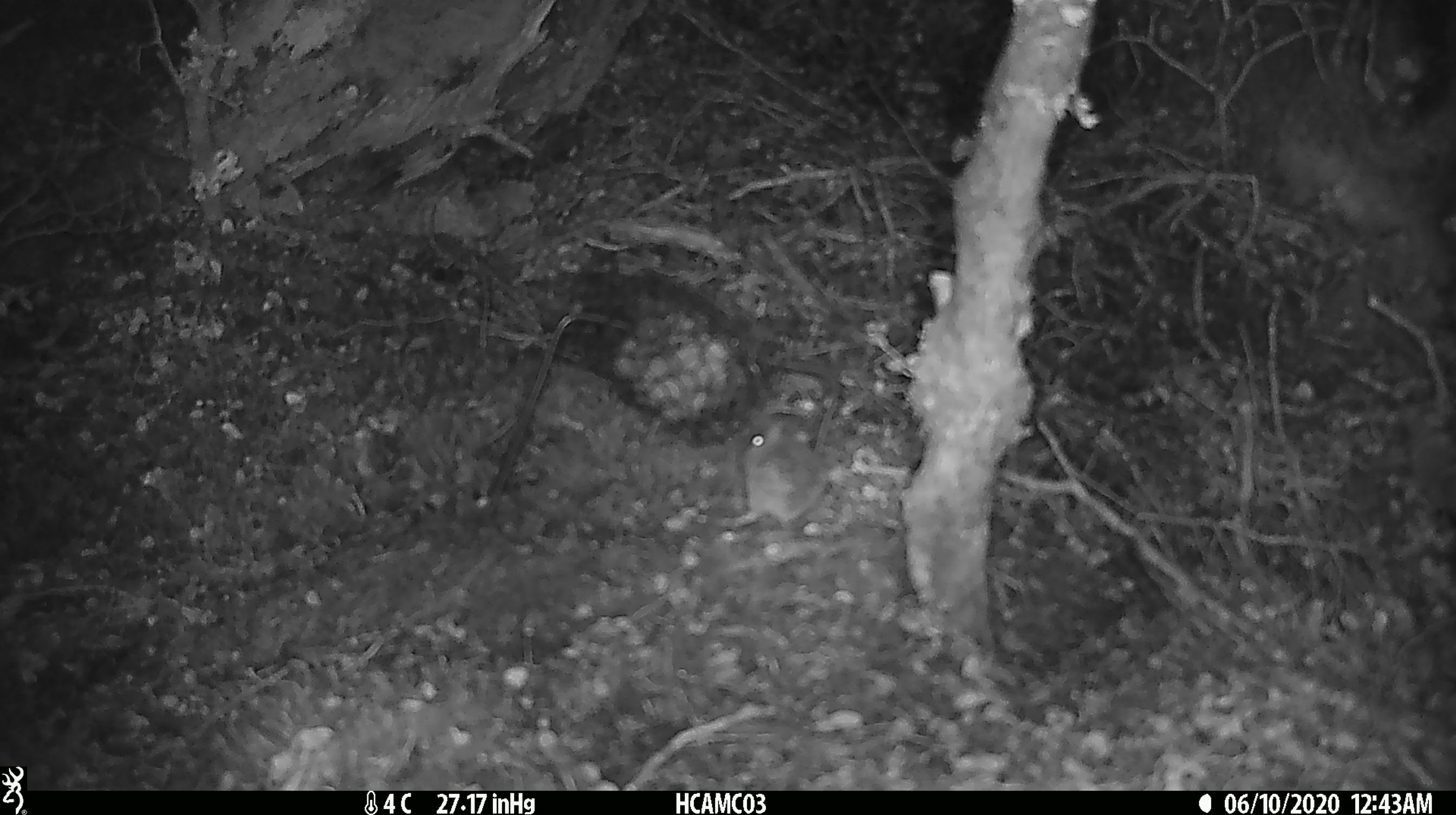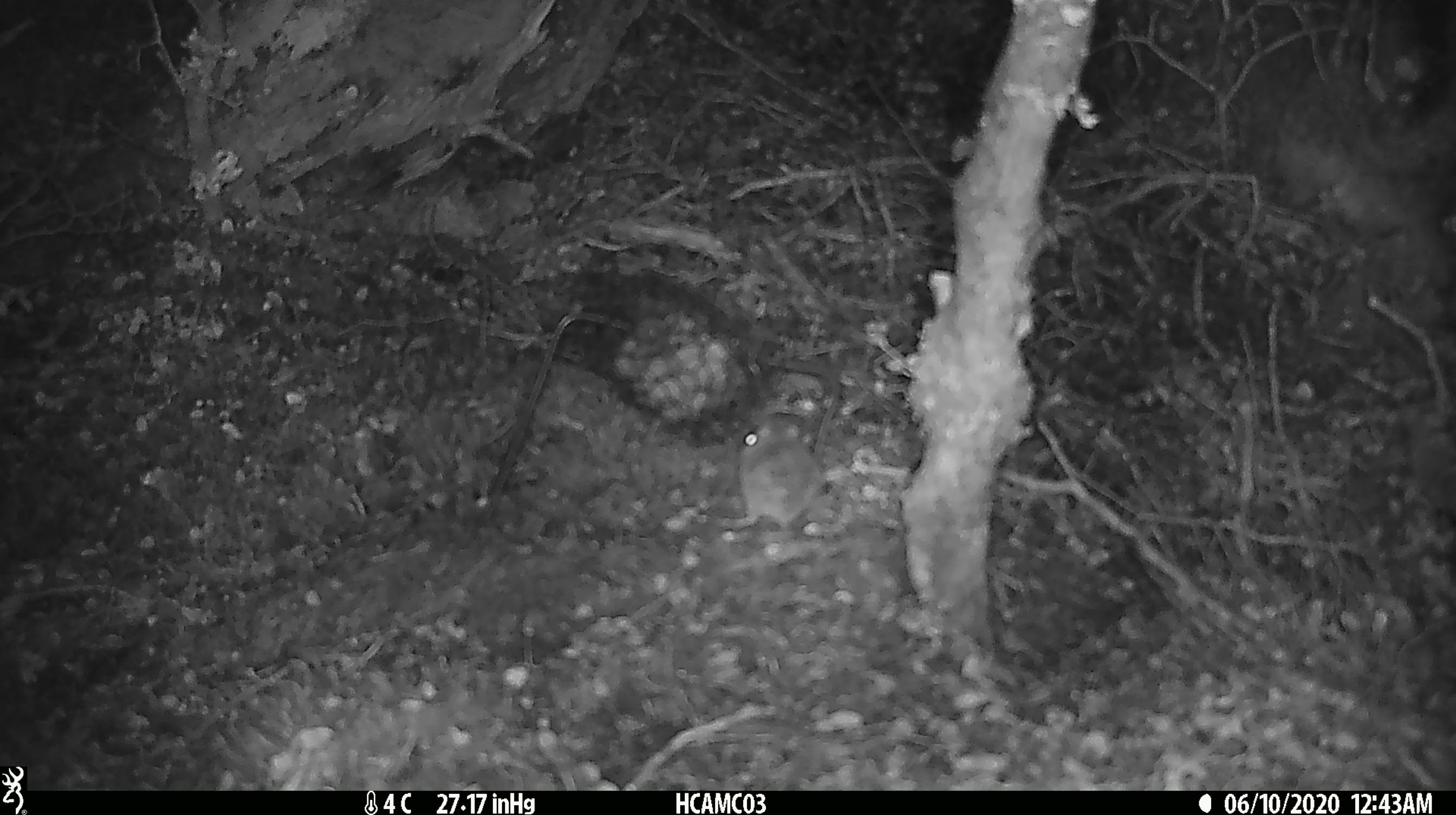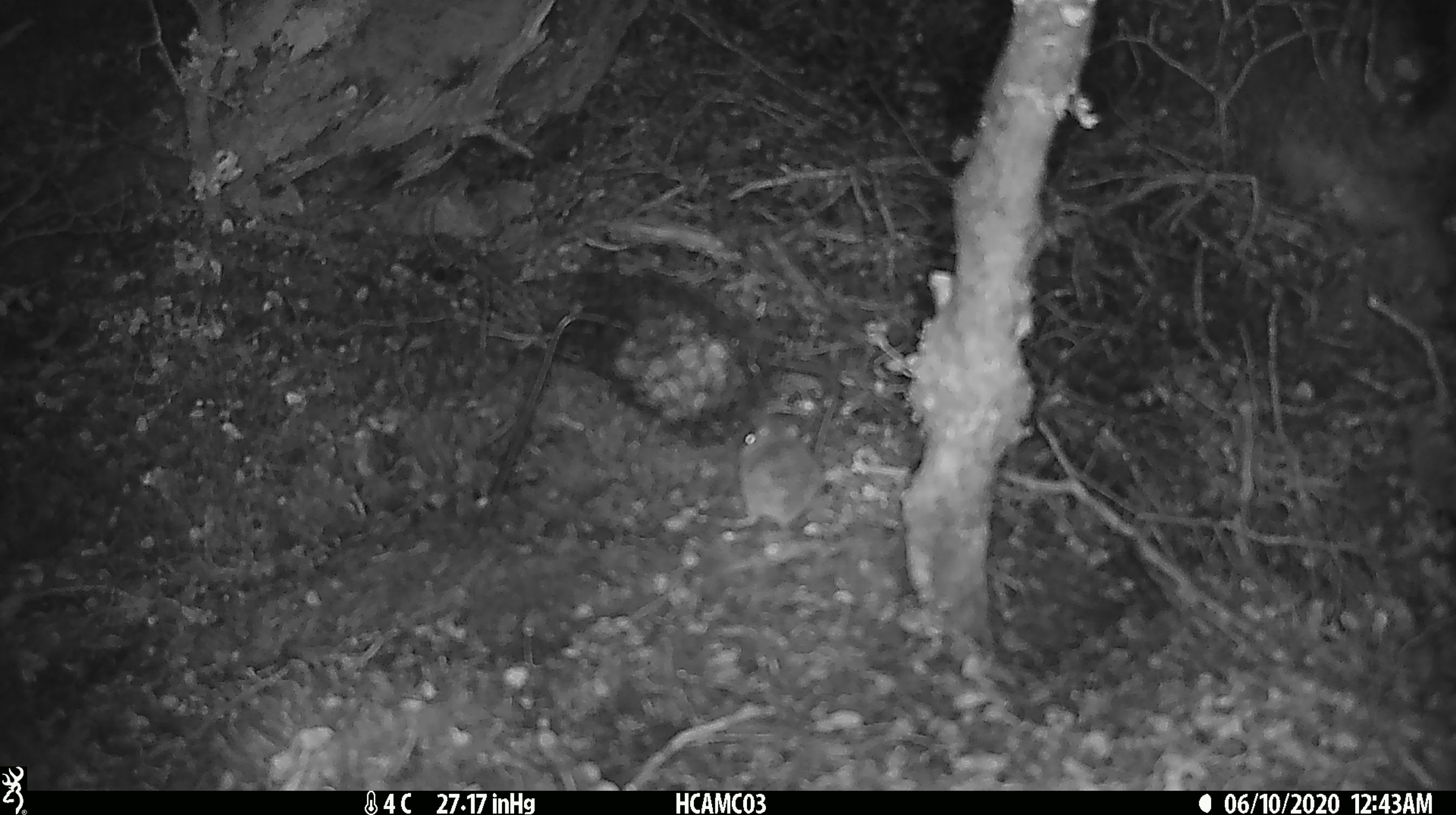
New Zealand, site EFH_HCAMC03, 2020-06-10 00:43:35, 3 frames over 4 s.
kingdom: Animalia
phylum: Chordata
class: Mammalia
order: Rodentia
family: Muridae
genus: Mus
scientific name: Mus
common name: mouse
Mouse (Mus).